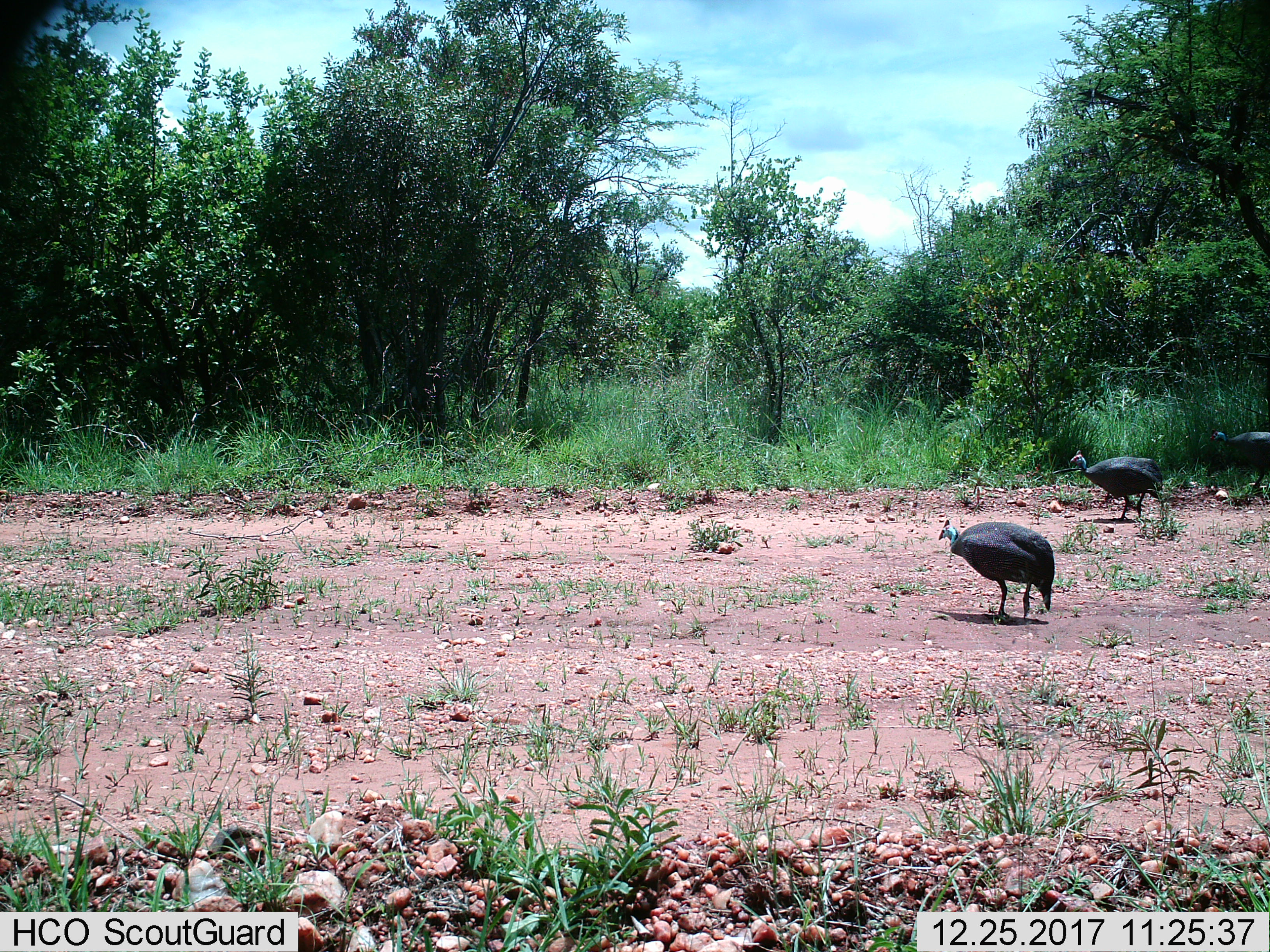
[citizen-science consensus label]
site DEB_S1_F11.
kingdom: Animalia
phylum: Chordata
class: Aves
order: Galliformes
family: Numididae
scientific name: Numididae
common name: guineafowl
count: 3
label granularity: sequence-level